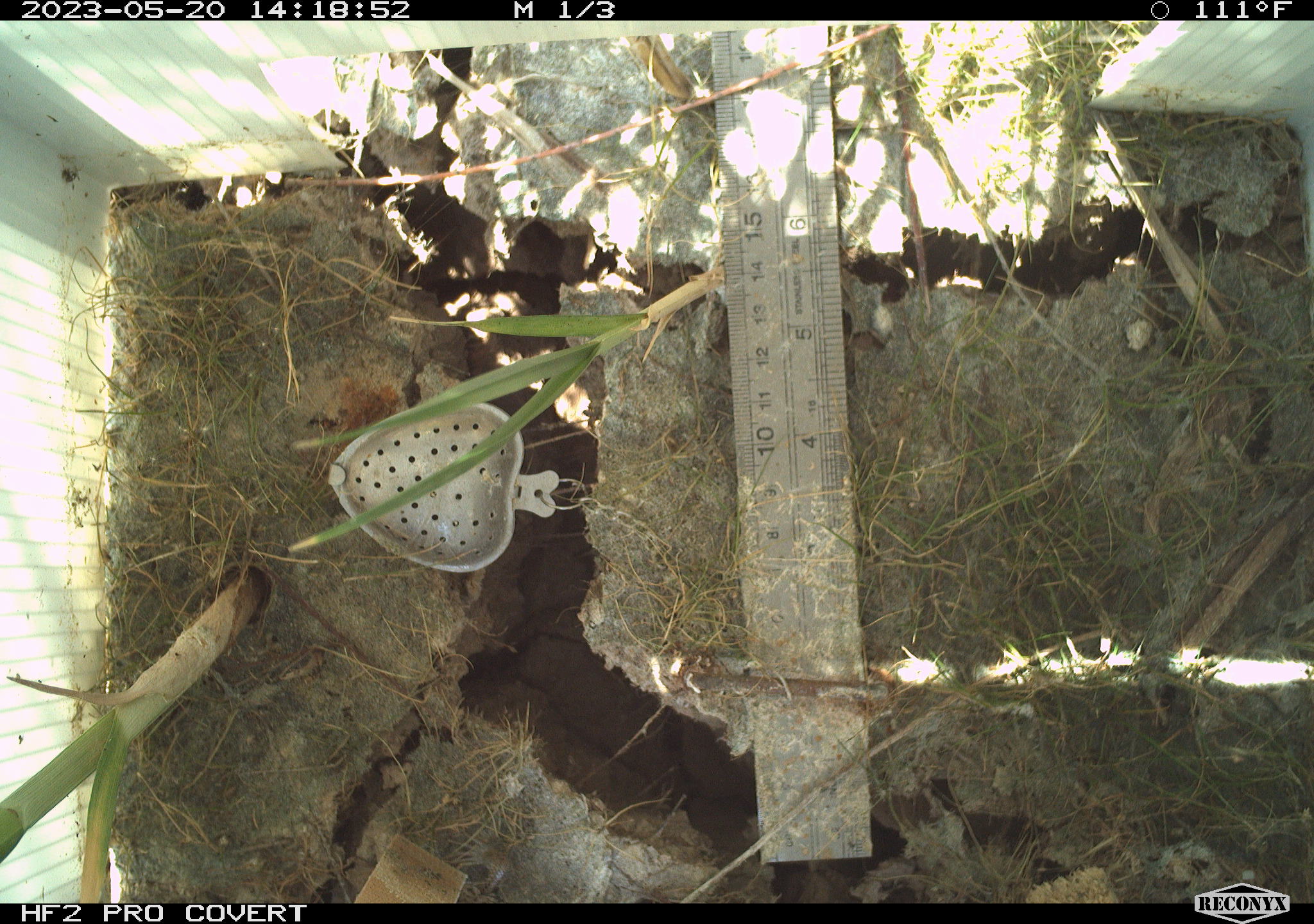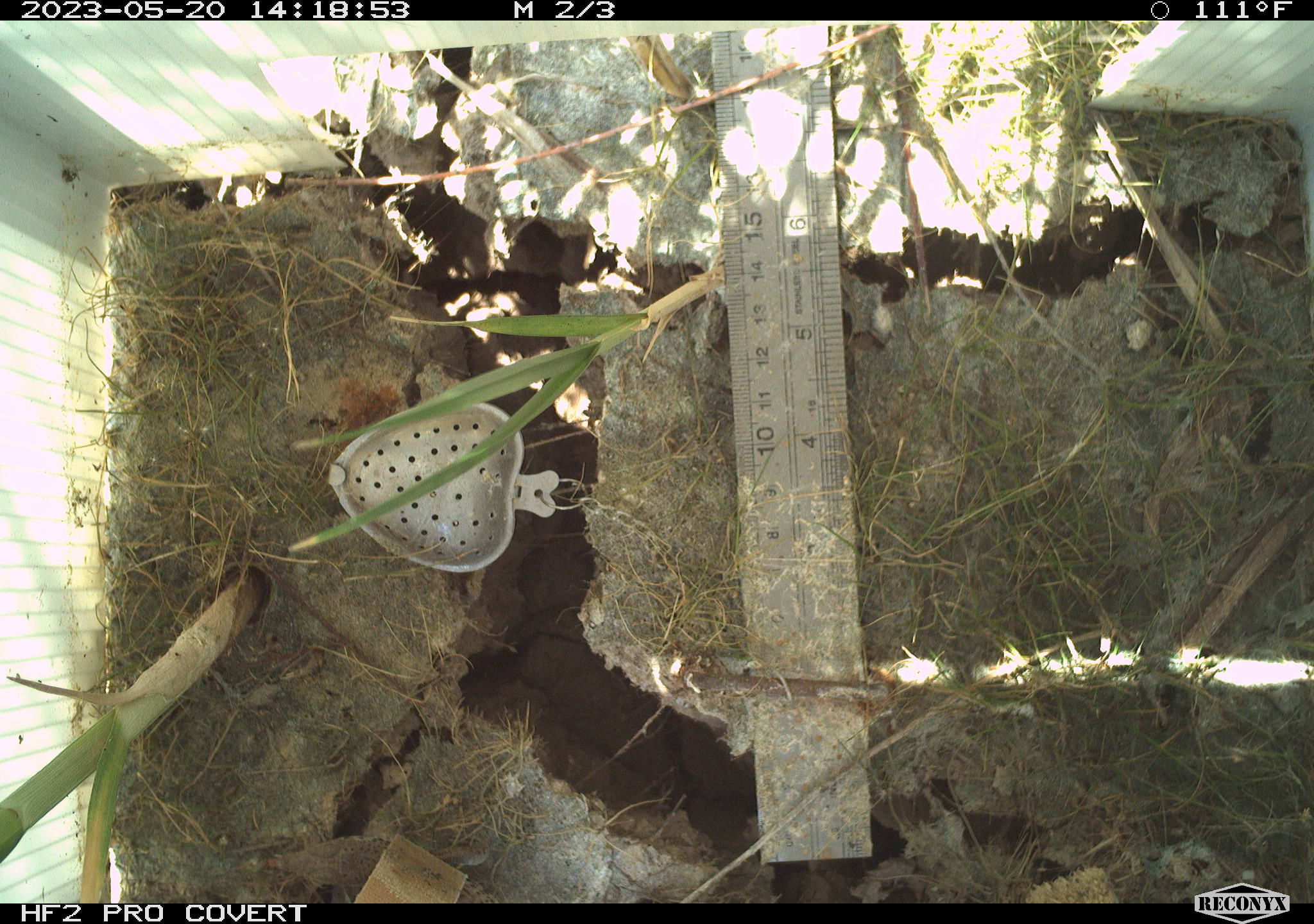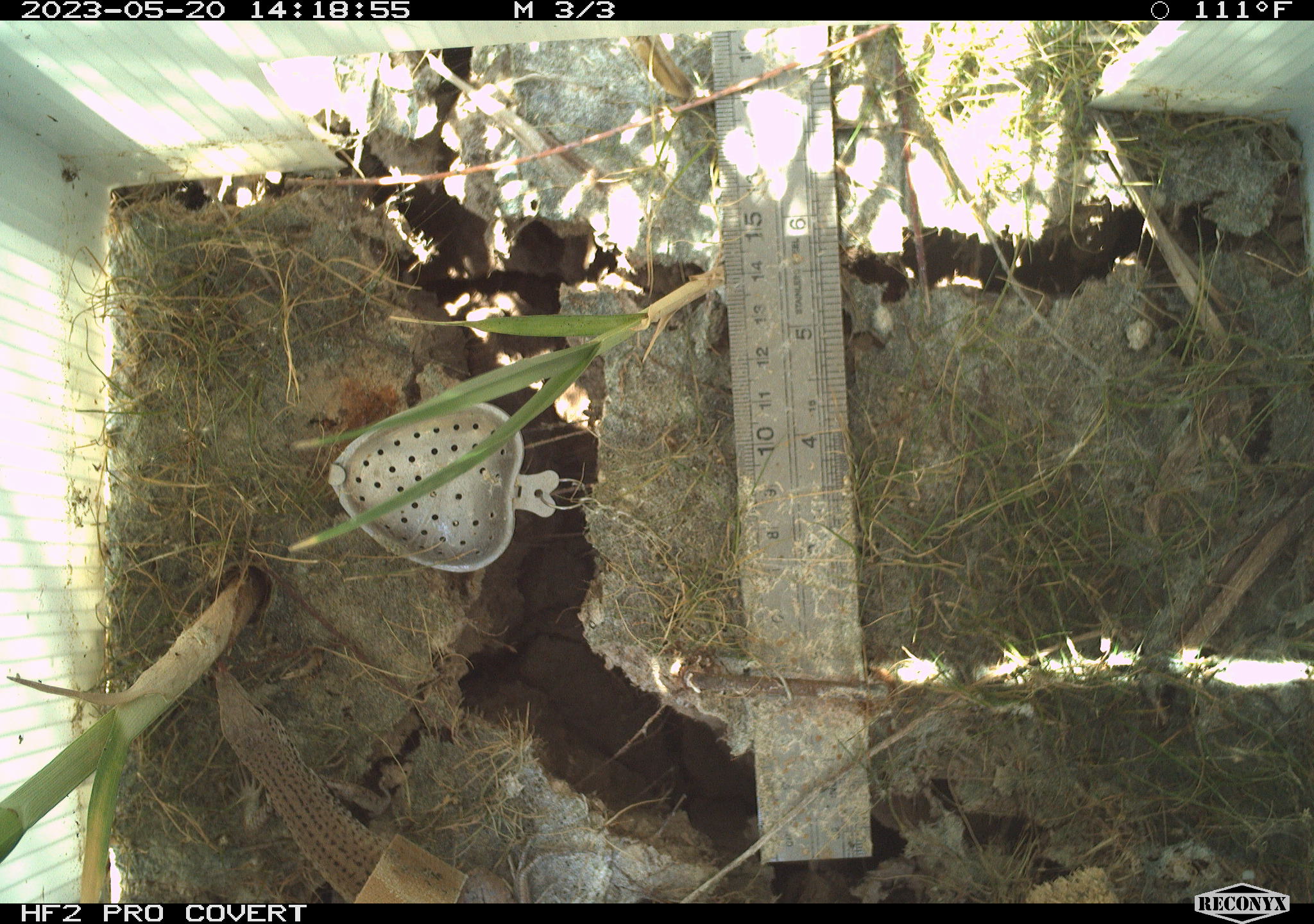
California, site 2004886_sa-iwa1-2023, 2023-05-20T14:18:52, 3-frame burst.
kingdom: Animalia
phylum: Chordata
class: Reptilia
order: Squamata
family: Teiidae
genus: Aspidoscelis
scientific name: Aspidoscelis tigris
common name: western whiptail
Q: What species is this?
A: Western whiptail (Aspidoscelis tigris).